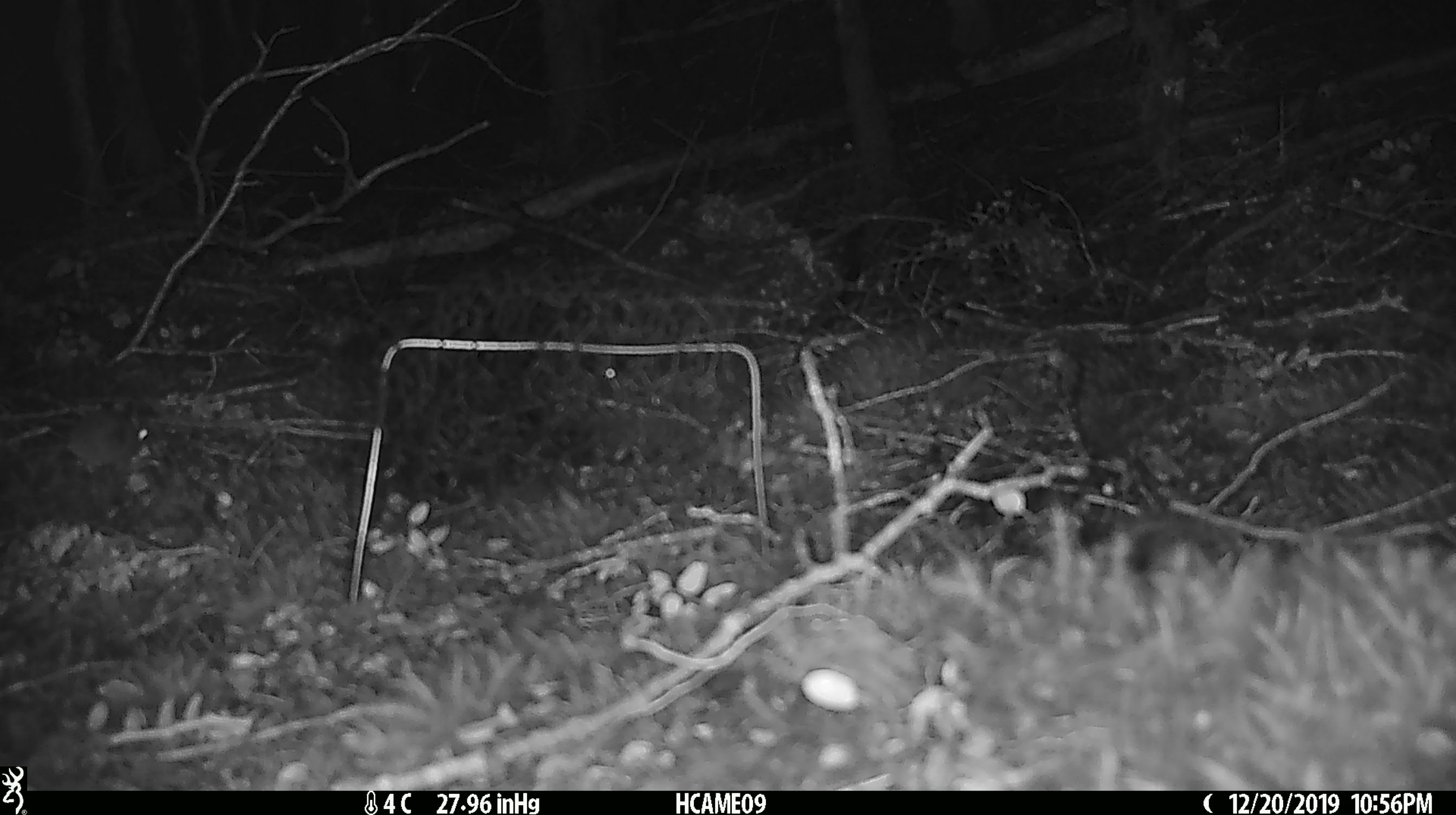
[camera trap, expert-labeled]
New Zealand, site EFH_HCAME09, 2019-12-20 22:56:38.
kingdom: Animalia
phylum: Chordata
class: Mammalia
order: Rodentia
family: Muridae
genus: Mus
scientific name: Mus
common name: mouse